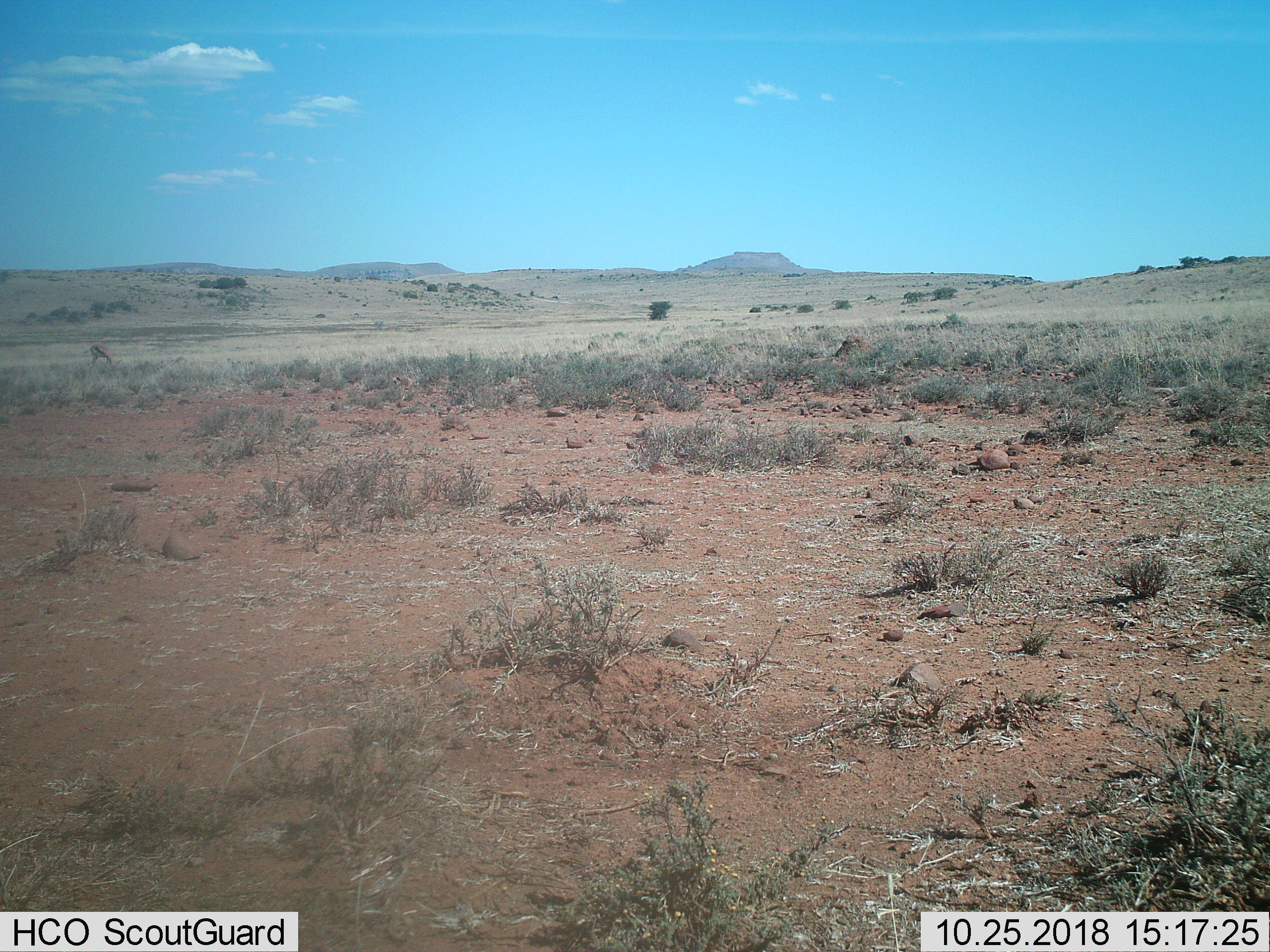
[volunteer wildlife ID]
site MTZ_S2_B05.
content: unidentified animal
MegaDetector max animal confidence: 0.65